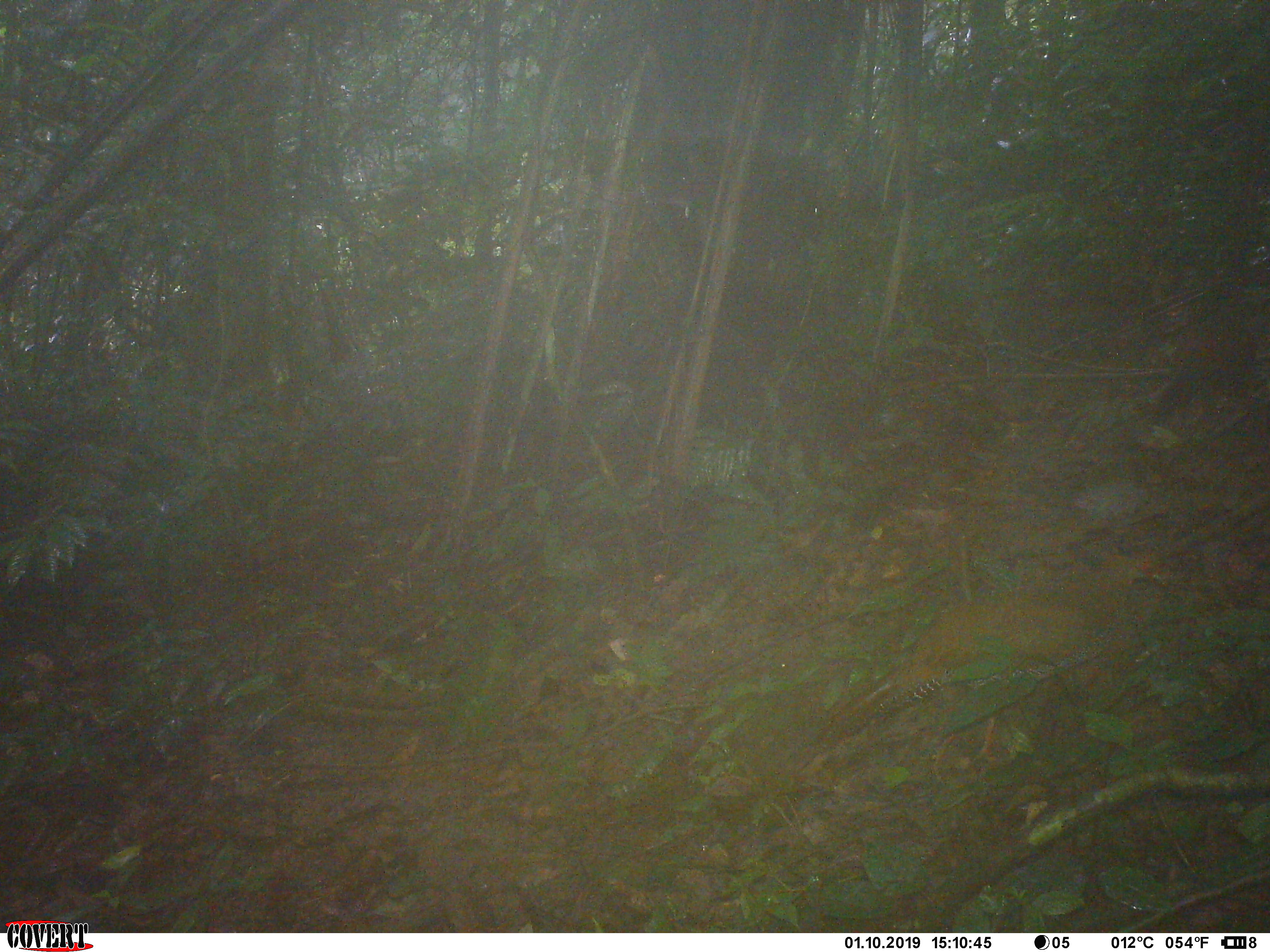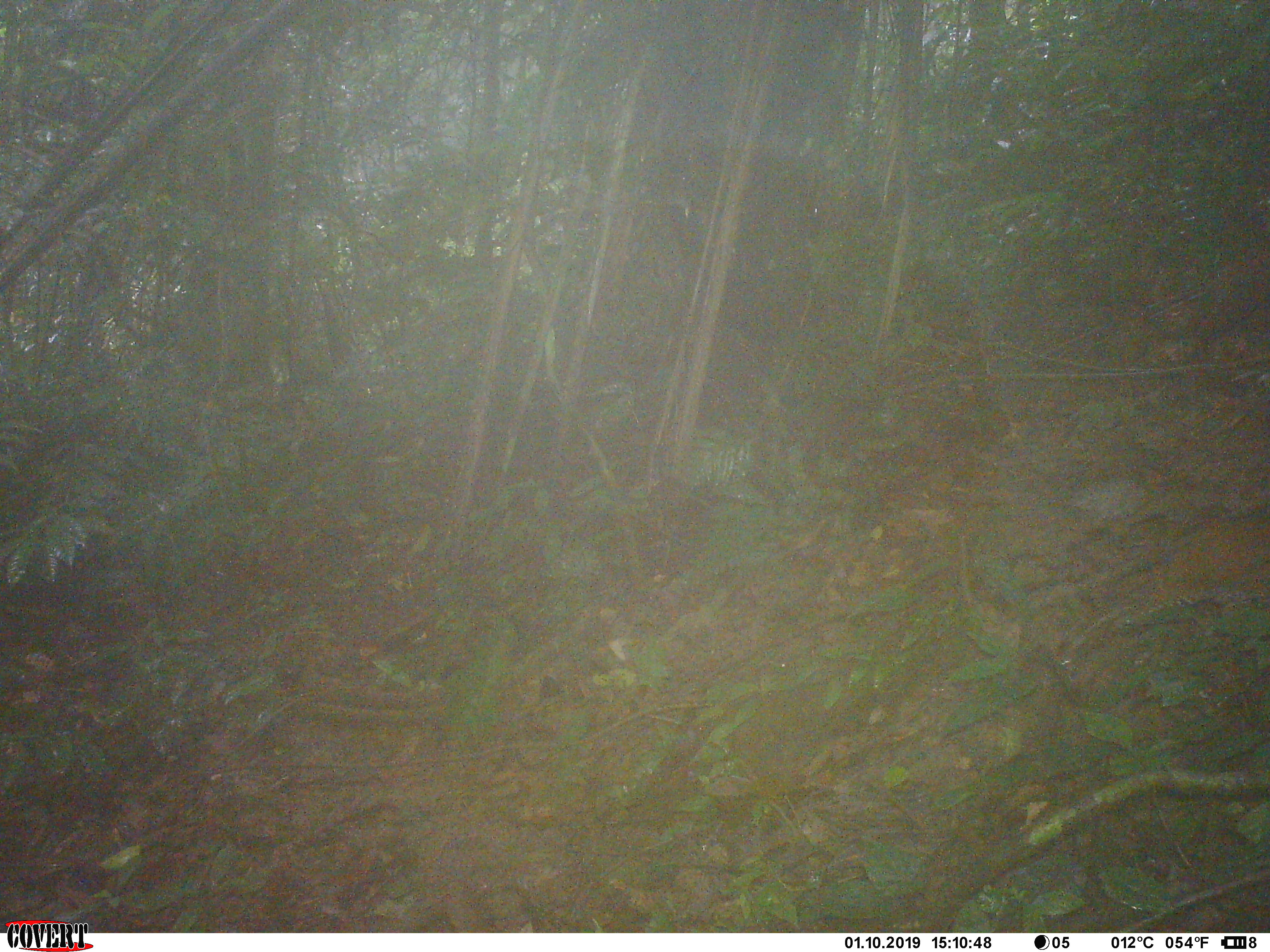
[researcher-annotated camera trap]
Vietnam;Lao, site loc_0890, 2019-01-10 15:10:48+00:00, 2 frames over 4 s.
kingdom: Animalia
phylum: Chordata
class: Aves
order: Galliformes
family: Phasianidae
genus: Lophura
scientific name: Lophura nycthemera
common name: silver pheasant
Silver pheasant (Lophura nycthemera). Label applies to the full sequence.